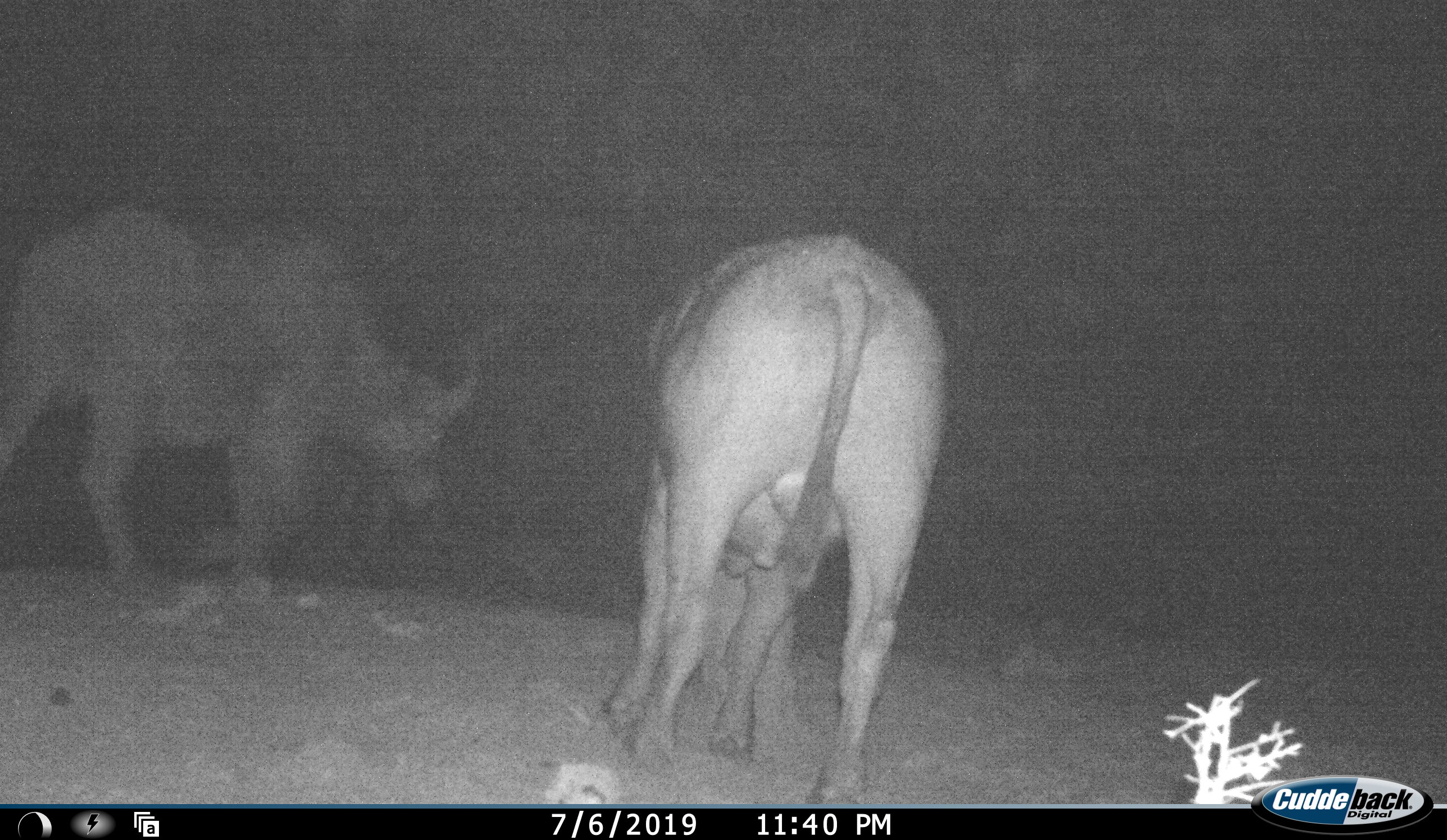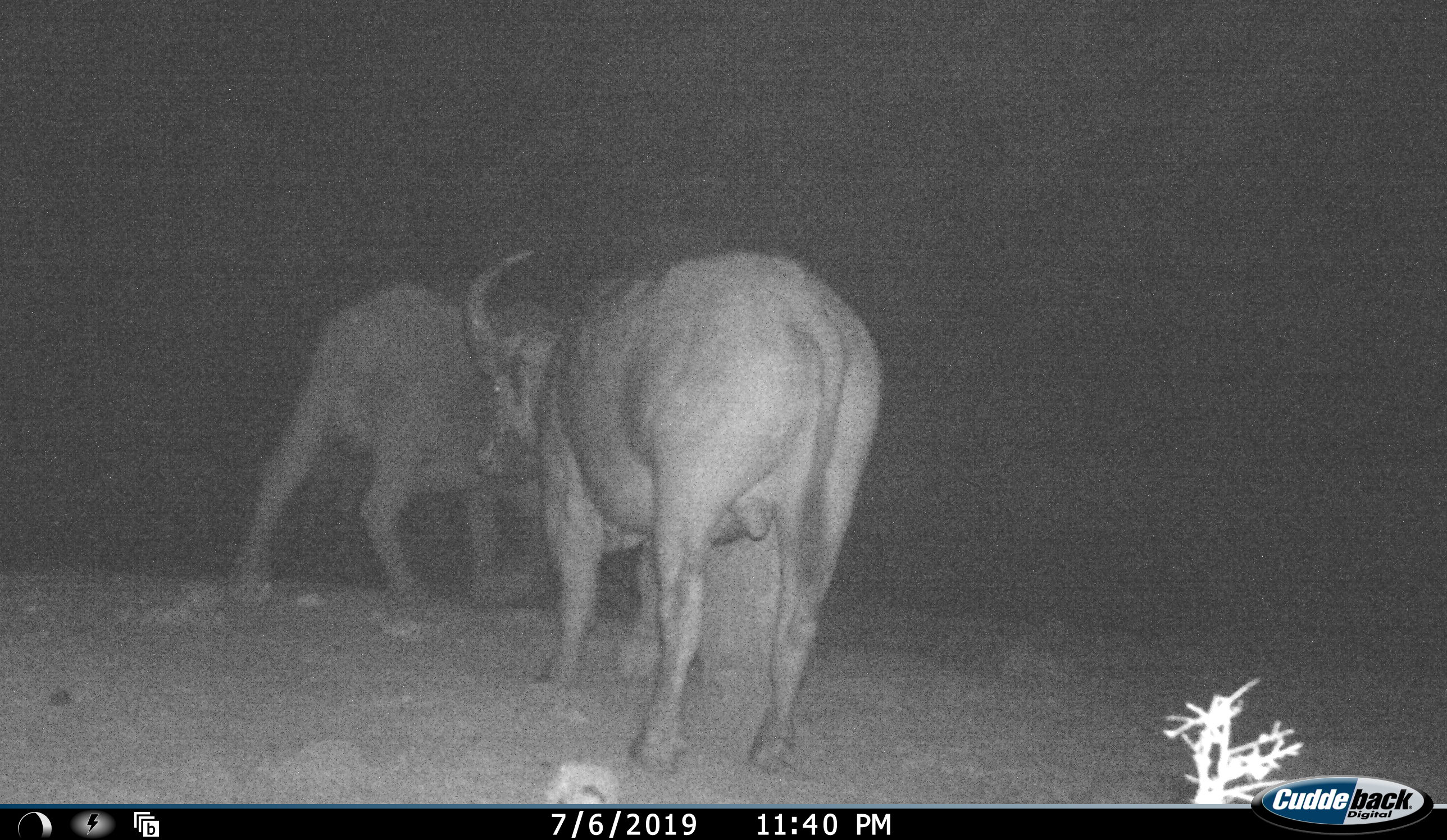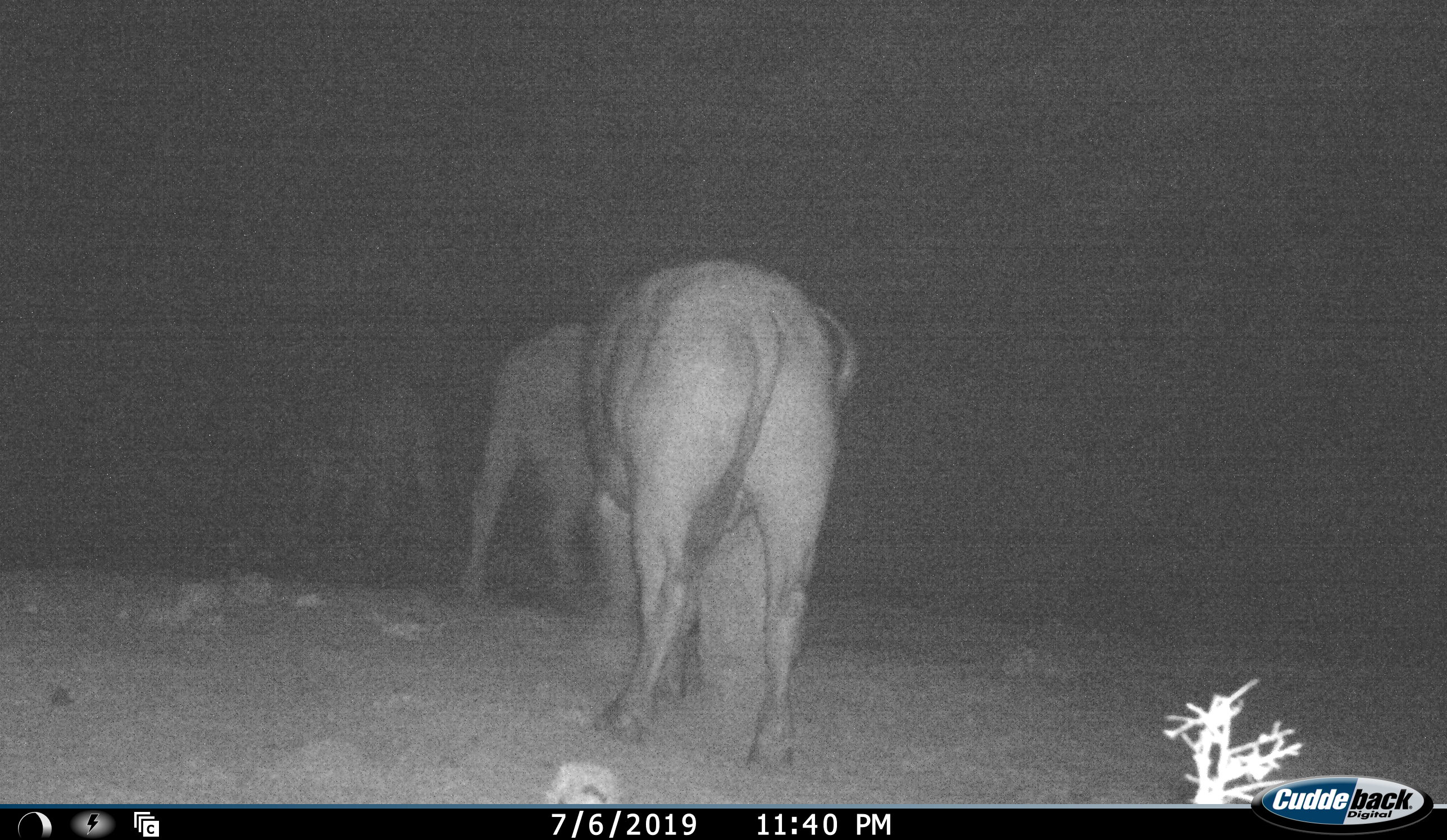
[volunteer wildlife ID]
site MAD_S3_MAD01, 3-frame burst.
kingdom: Animalia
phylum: Chordata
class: Mammalia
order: Artiodactyla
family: Bovidae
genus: Syncerus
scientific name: Syncerus caffer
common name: african buffalo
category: buffalo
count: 2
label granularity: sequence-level